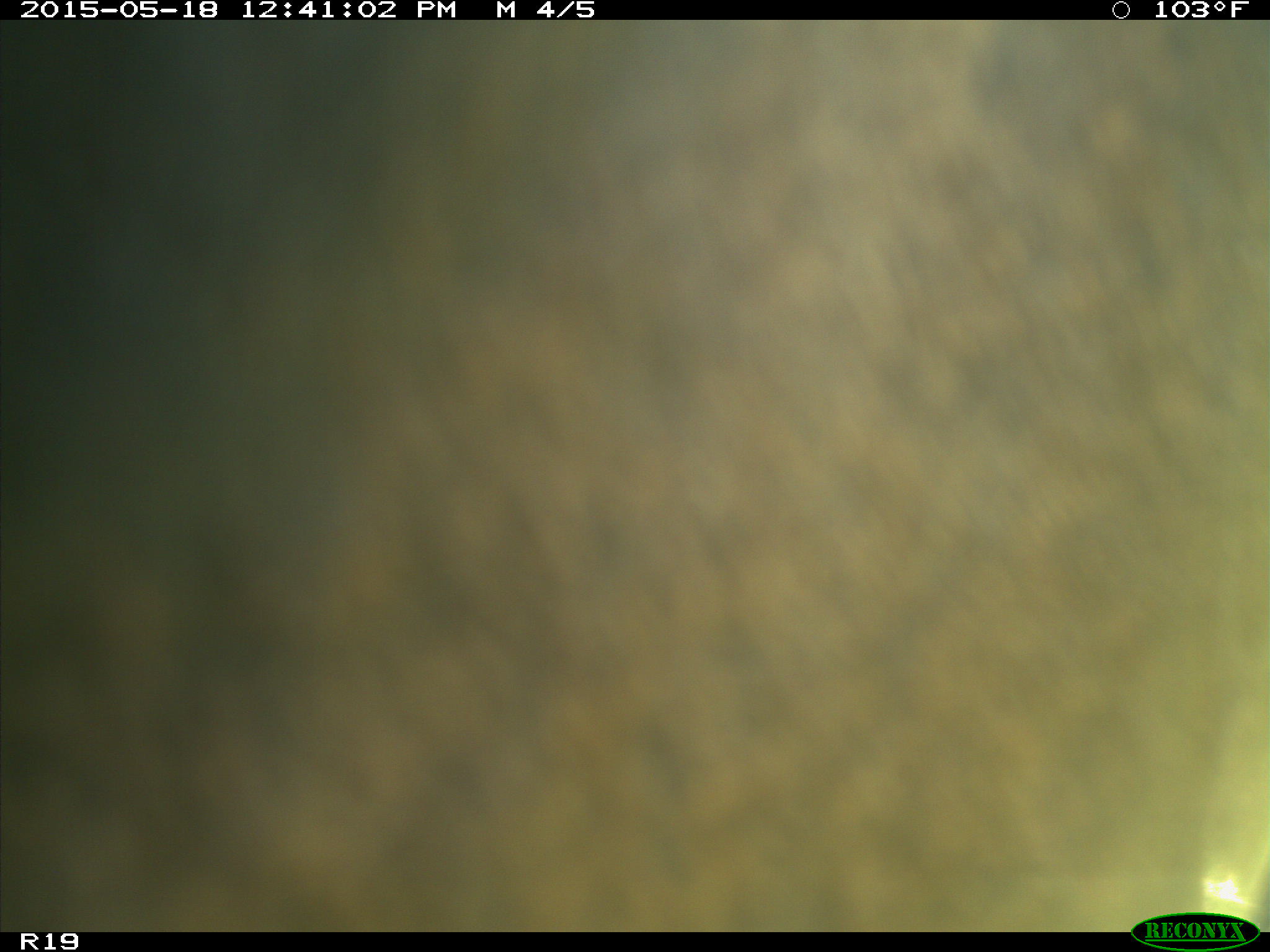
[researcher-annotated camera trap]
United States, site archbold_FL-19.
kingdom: Animalia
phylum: Chordata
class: Mammalia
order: Artiodactyla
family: Bovidae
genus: Bos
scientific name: Bos taurus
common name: domestic cow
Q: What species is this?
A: Bos taurus (domestic cow).